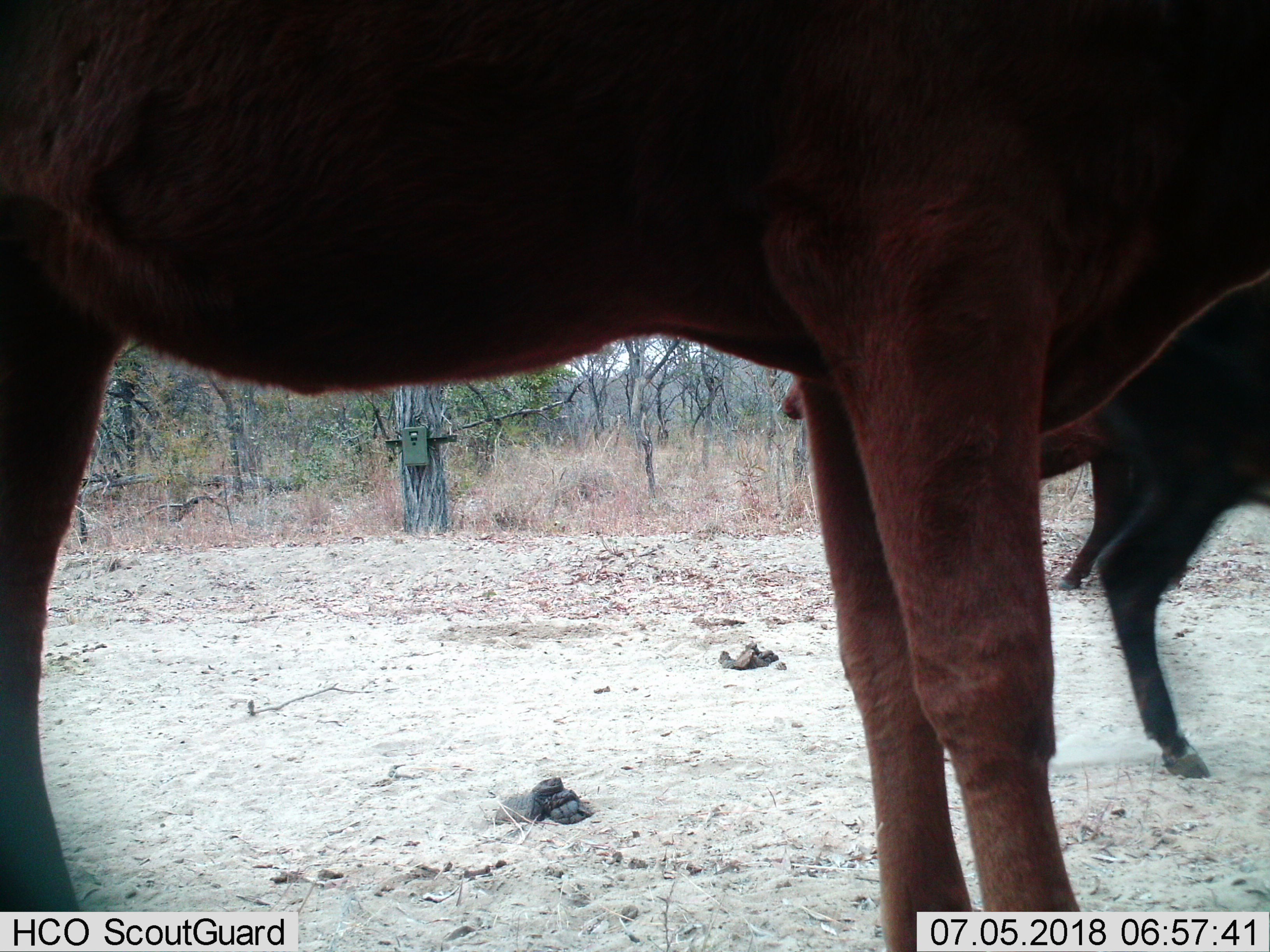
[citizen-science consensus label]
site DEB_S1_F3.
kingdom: Animalia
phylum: Chordata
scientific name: Vertebrata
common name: domestic animal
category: domesticanimal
Domesticanimal (domestic animal) (Vertebrata), count 3. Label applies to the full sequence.